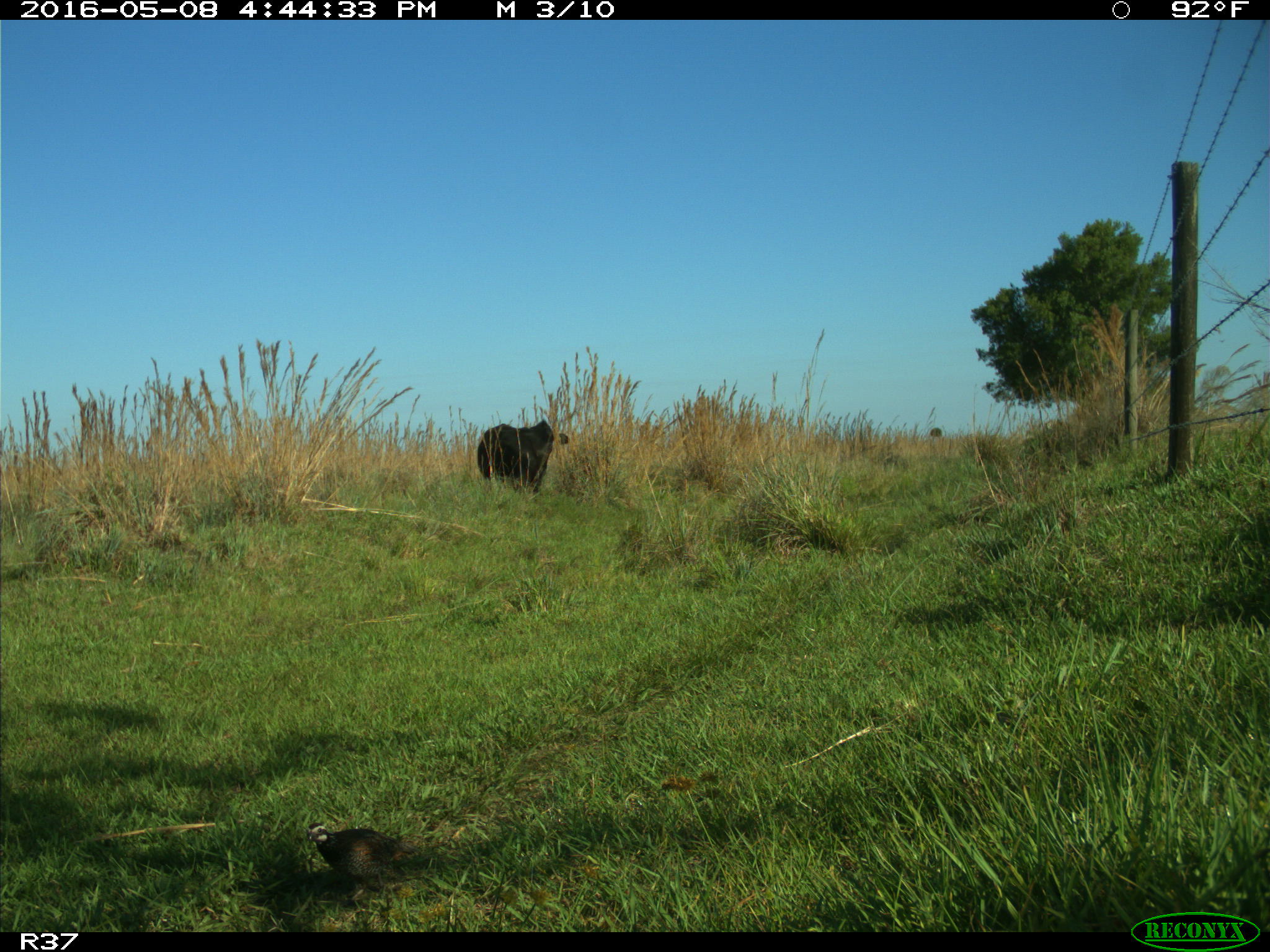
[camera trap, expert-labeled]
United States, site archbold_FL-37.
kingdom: Animalia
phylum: Chordata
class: Mammalia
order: Artiodactyla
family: Bovidae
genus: Bos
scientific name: Bos taurus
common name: domestic cow